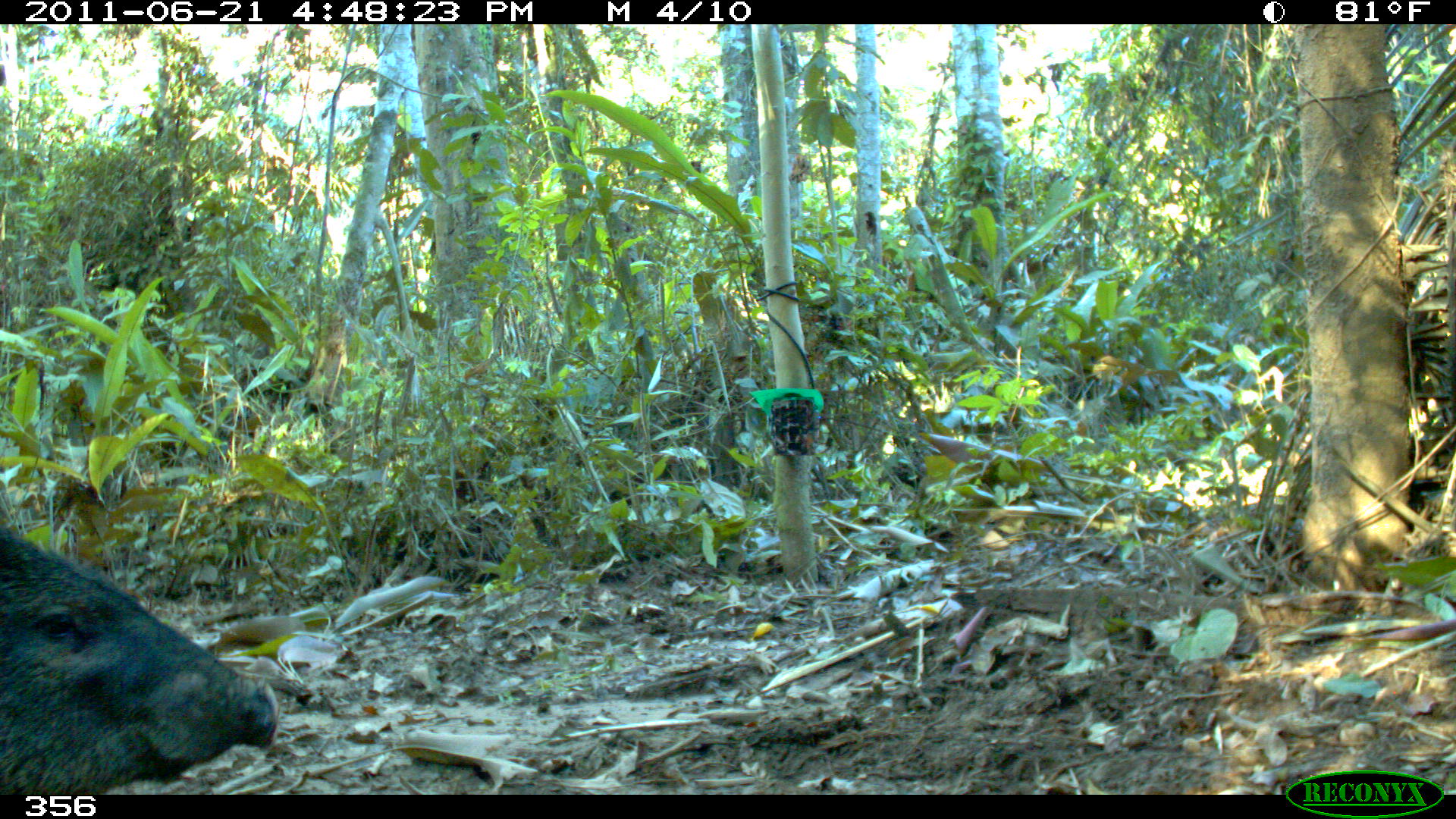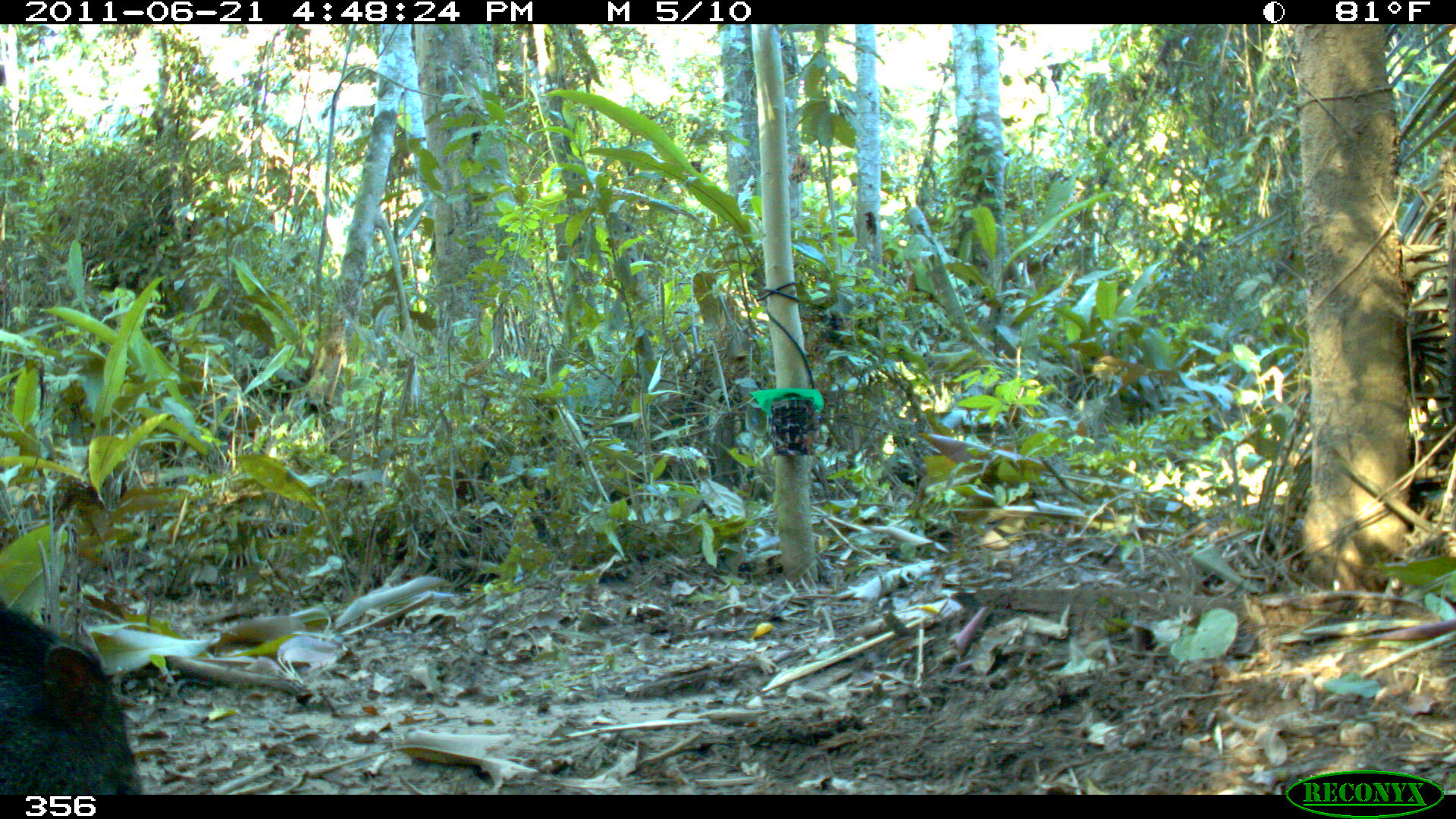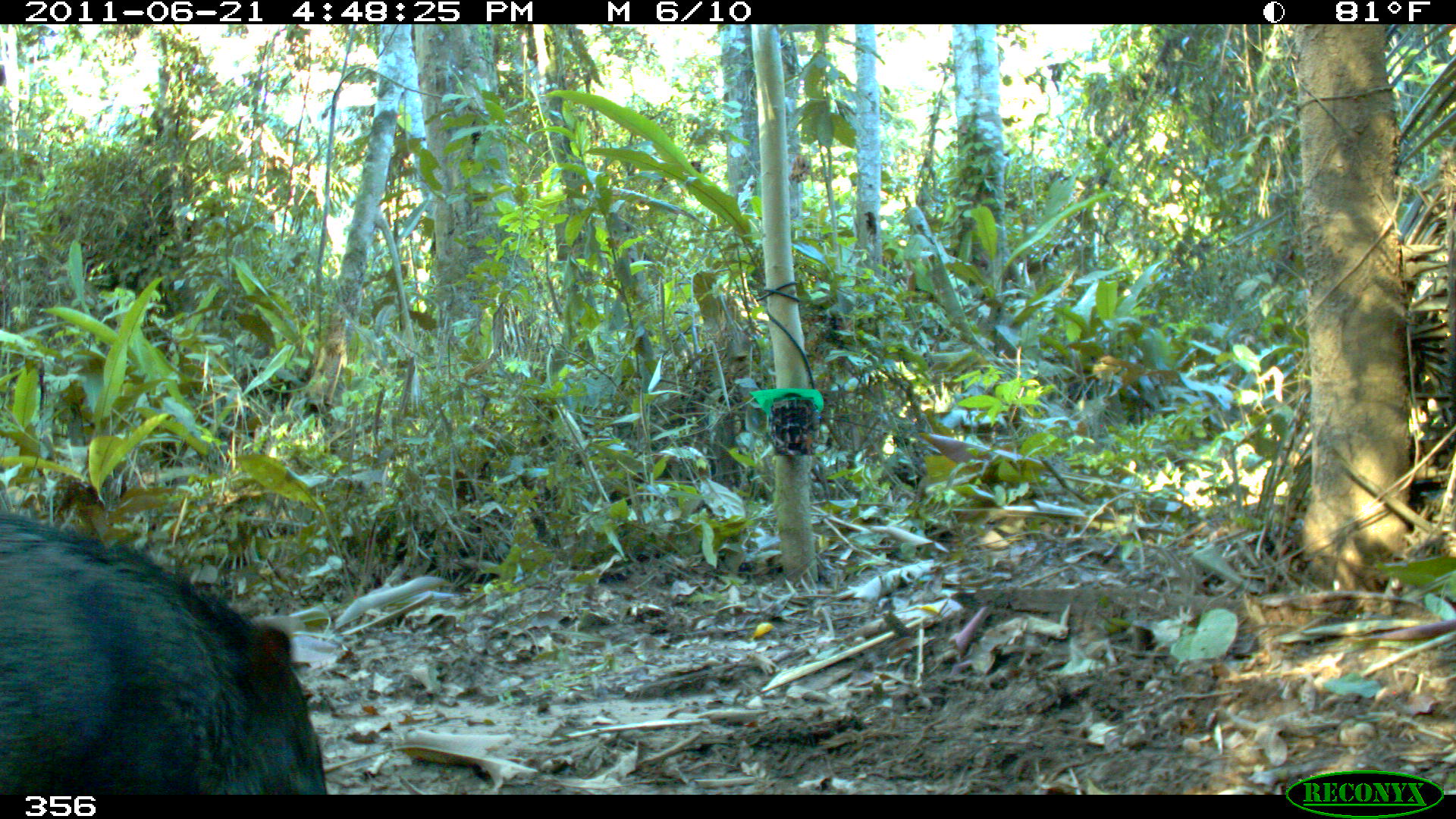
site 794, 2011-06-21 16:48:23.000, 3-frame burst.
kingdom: Animalia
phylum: Chordata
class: Mammalia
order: Artiodactyla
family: Tayassuidae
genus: Pecari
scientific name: Pecari tajacu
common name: collared peccary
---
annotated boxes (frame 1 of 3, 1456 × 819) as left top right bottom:
pecari tajacu: 0 526 273 794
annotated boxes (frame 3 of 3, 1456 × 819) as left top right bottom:
pecari tajacu: 0 512 325 794